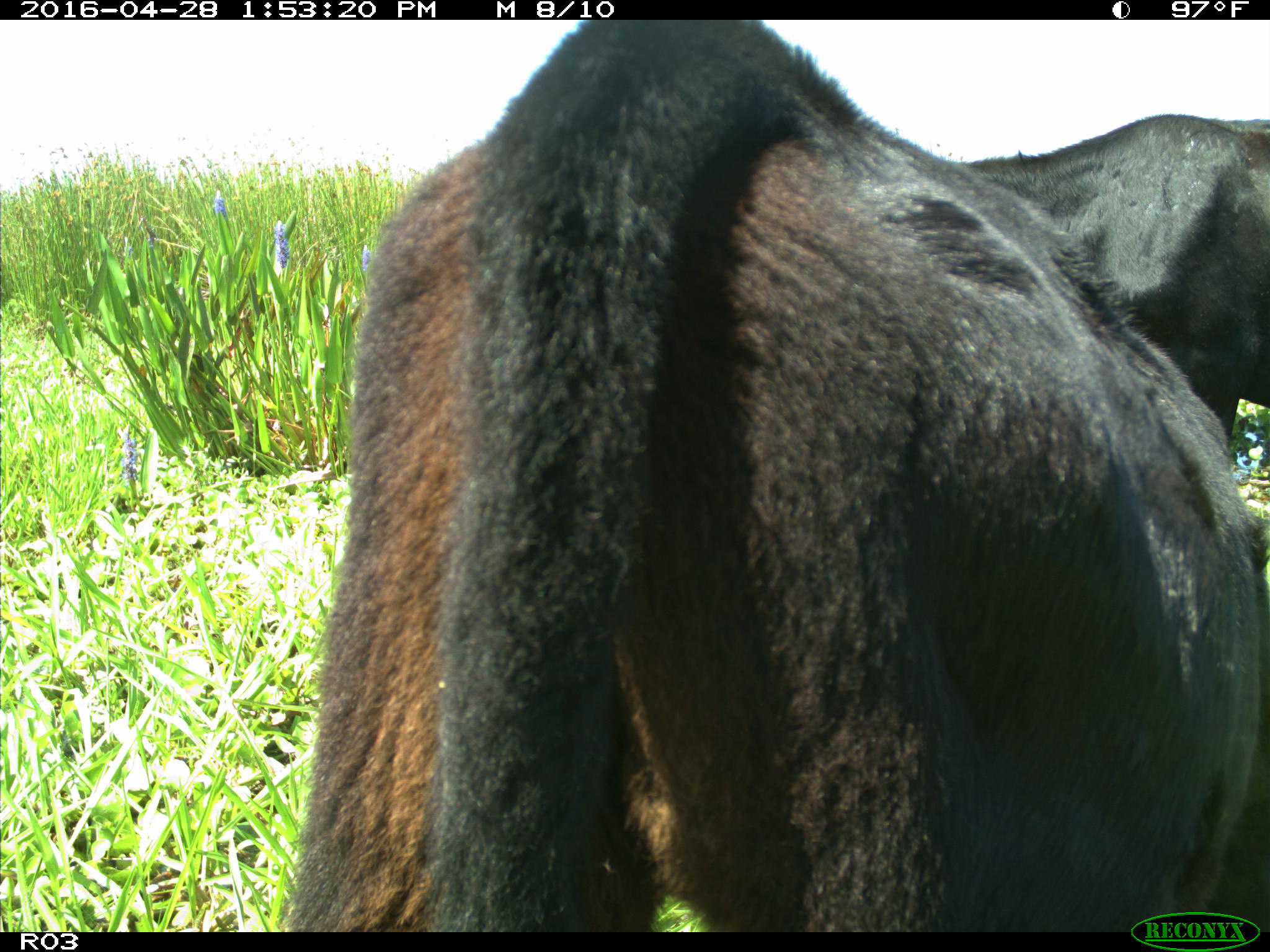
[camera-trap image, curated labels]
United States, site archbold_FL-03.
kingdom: Animalia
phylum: Chordata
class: Mammalia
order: Artiodactyla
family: Bovidae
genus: Bos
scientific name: Bos taurus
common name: domestic cow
Bos taurus (domestic cow).